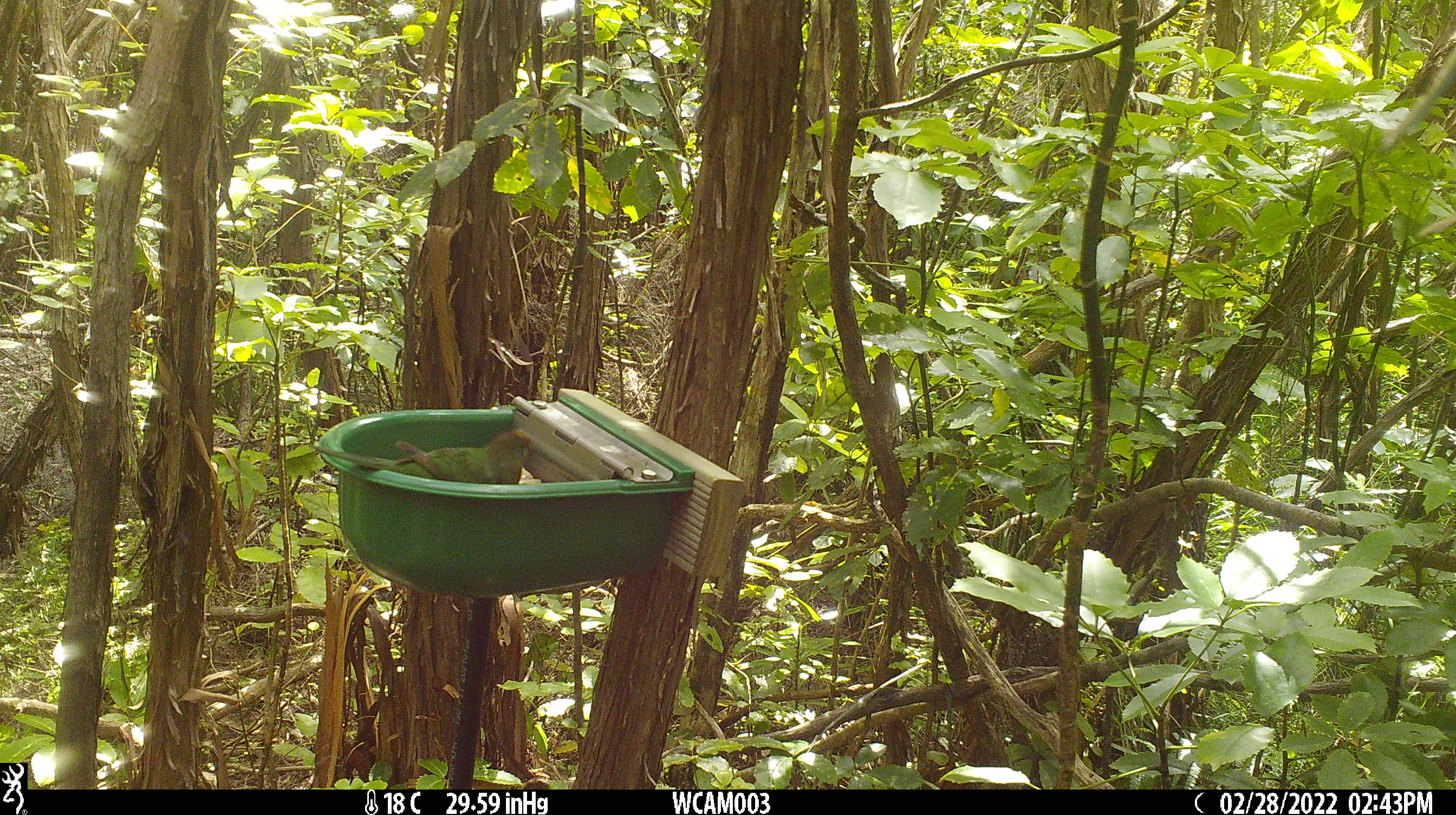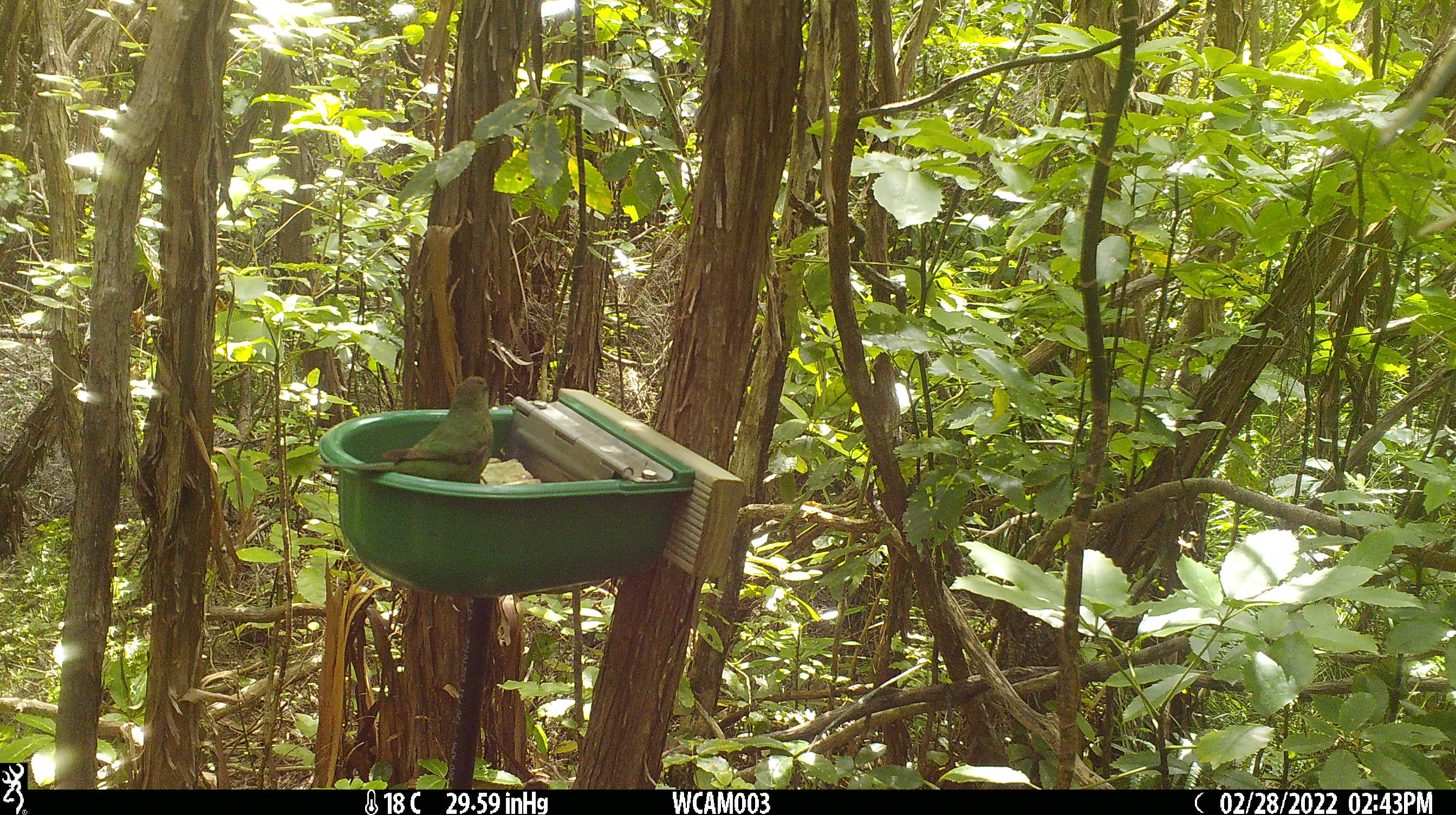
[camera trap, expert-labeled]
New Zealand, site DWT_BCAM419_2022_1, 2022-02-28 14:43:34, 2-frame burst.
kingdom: Animalia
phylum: Chordata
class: Aves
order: Psittaciformes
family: Psittaculidae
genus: Cyanoramphus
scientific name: Cyanoramphus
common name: parakeet